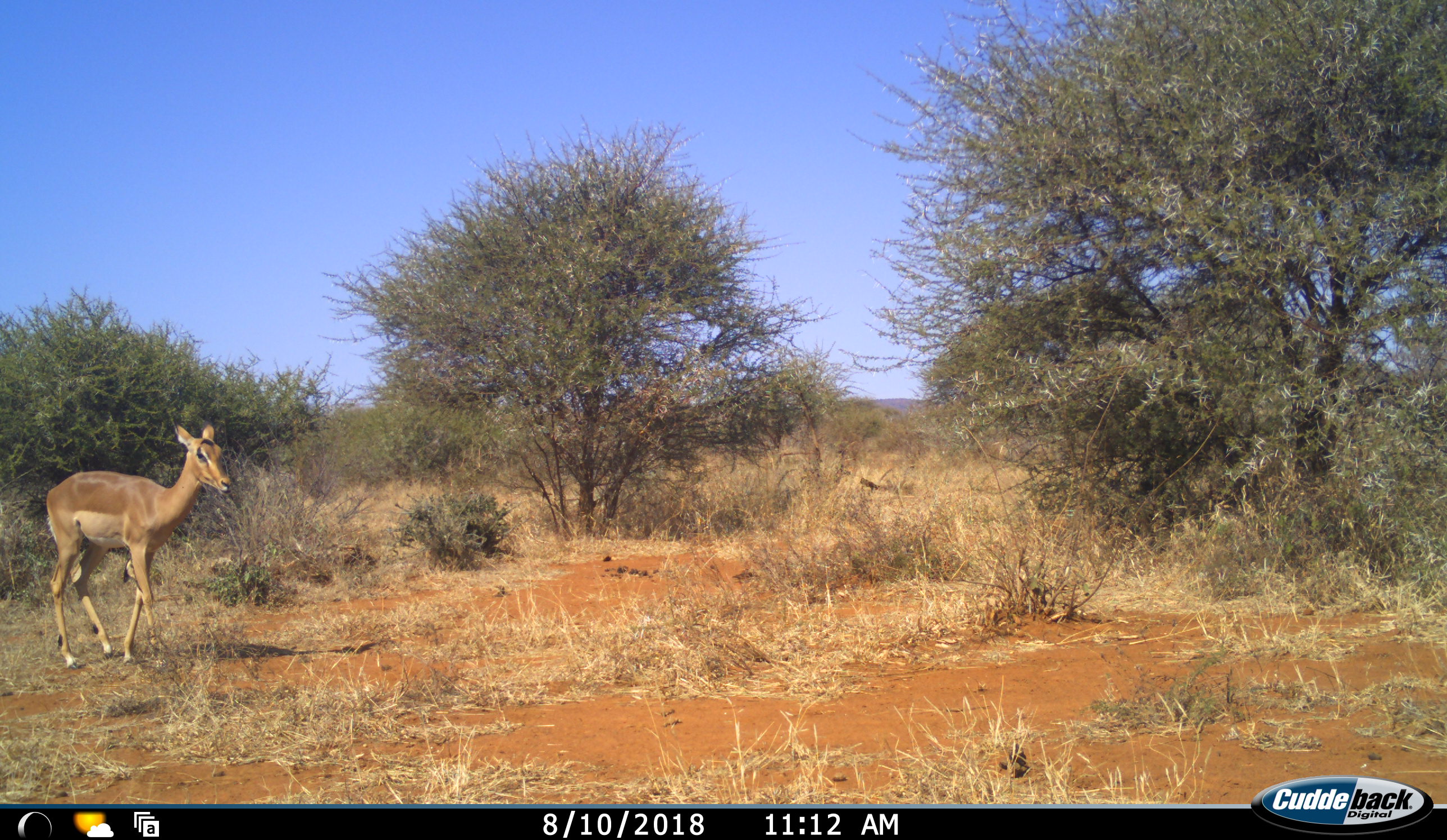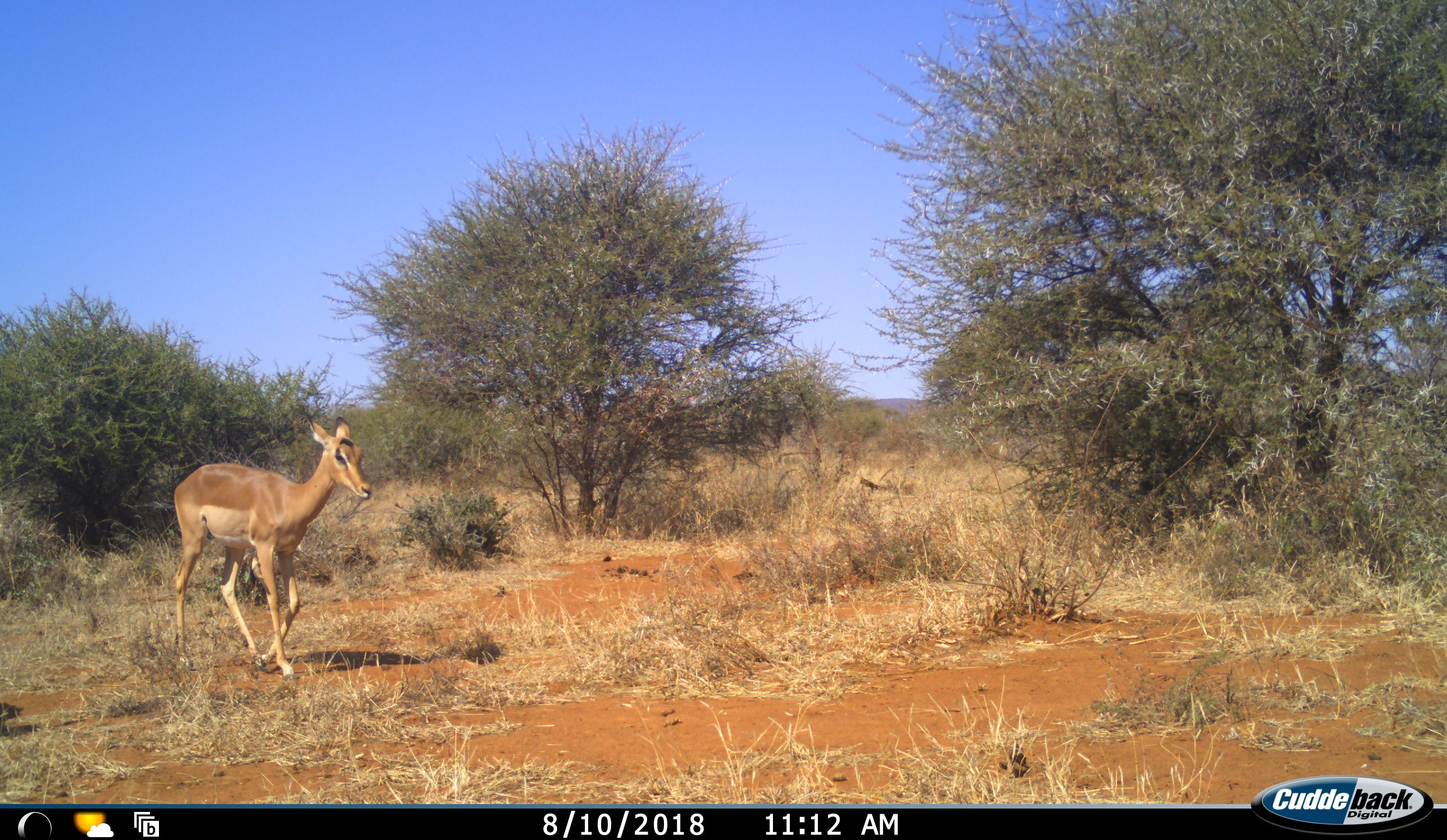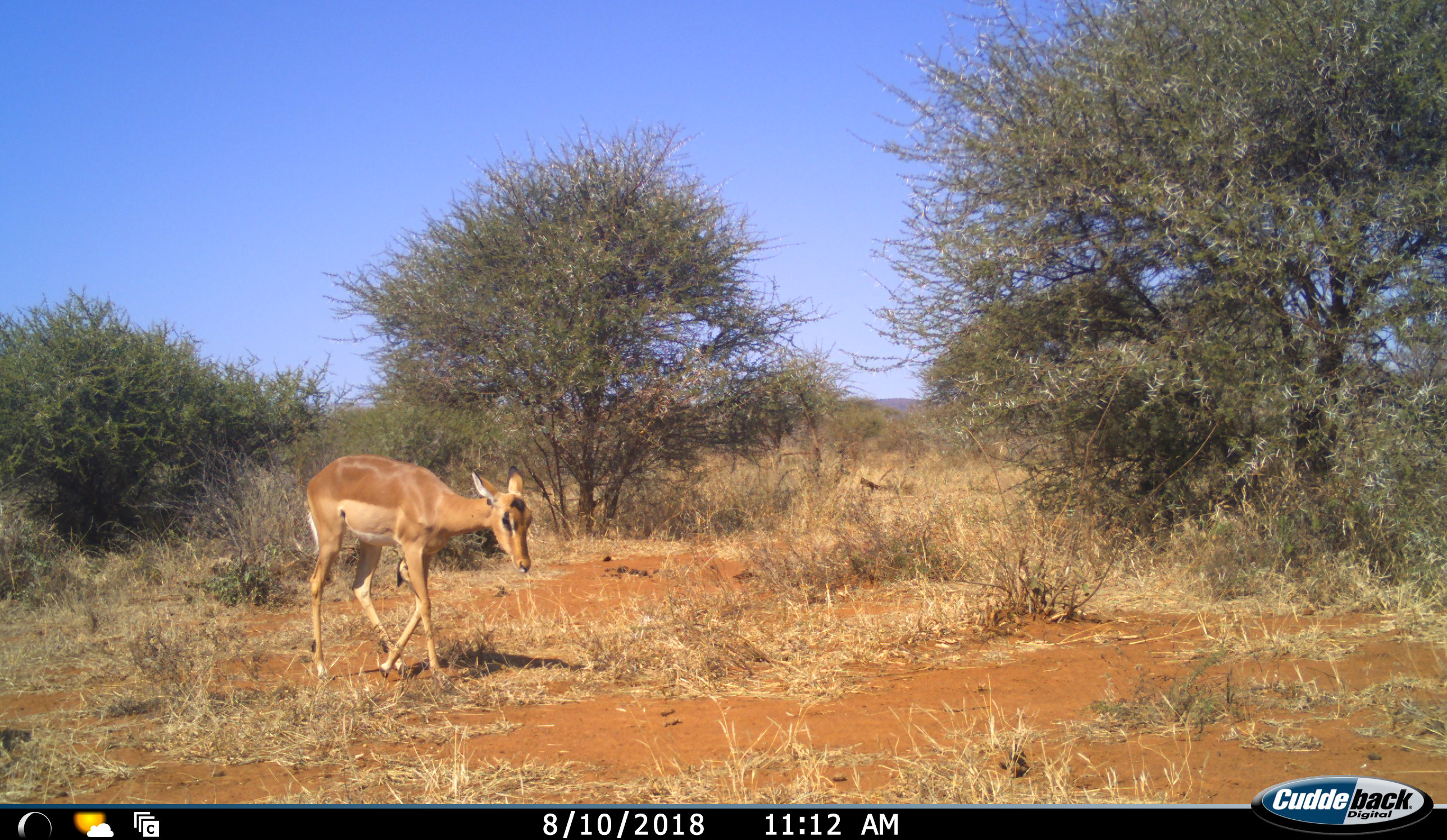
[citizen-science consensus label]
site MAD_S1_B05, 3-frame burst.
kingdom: Animalia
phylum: Chordata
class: Mammalia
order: Artiodactyla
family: Bovidae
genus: Aepyceros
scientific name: Aepyceros melampus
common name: impala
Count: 1.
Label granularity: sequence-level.